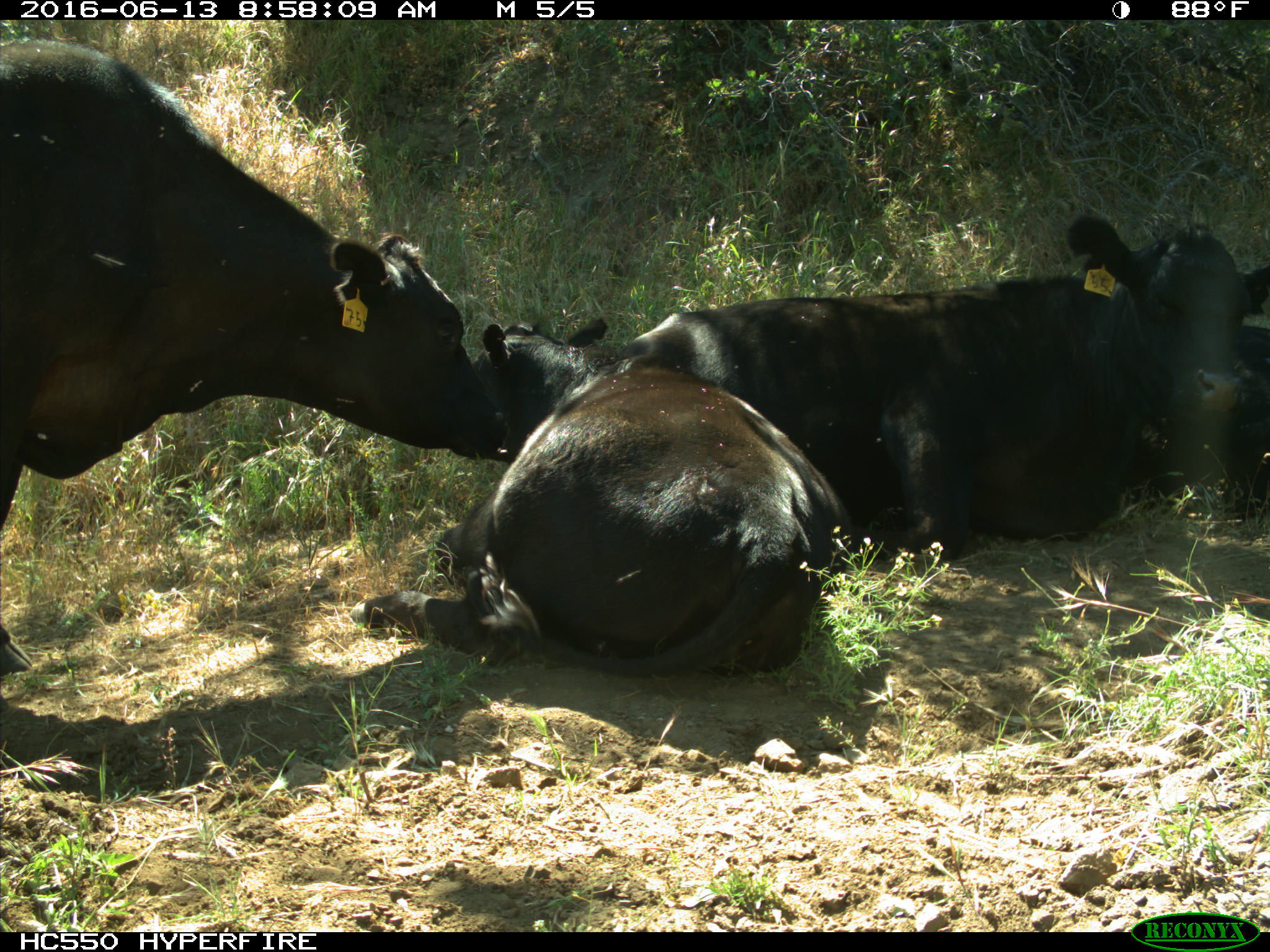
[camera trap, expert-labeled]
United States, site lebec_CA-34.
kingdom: Animalia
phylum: Chordata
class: Mammalia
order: Artiodactyla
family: Bovidae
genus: Bos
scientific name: Bos taurus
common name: domestic cow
Bos taurus (domestic cow).